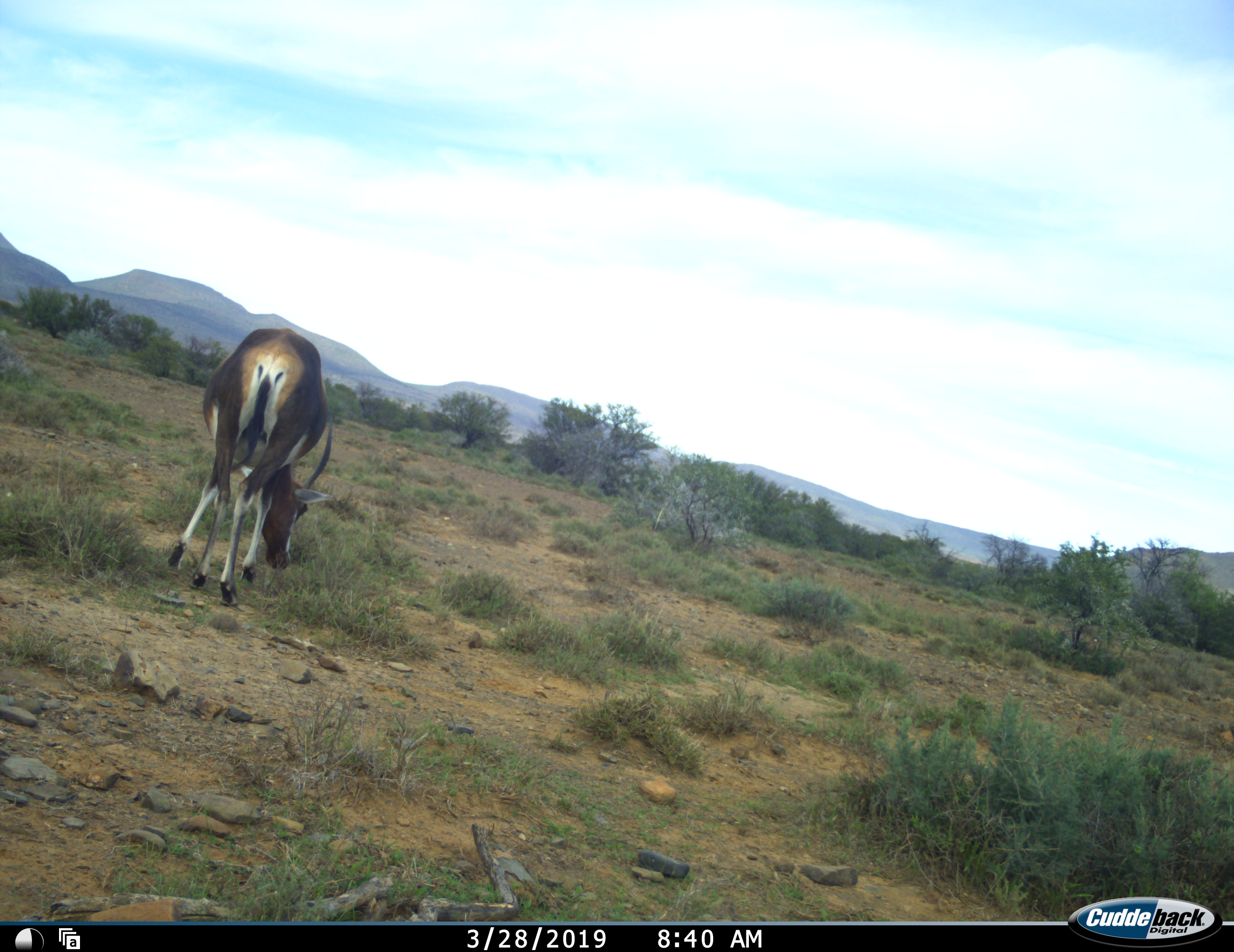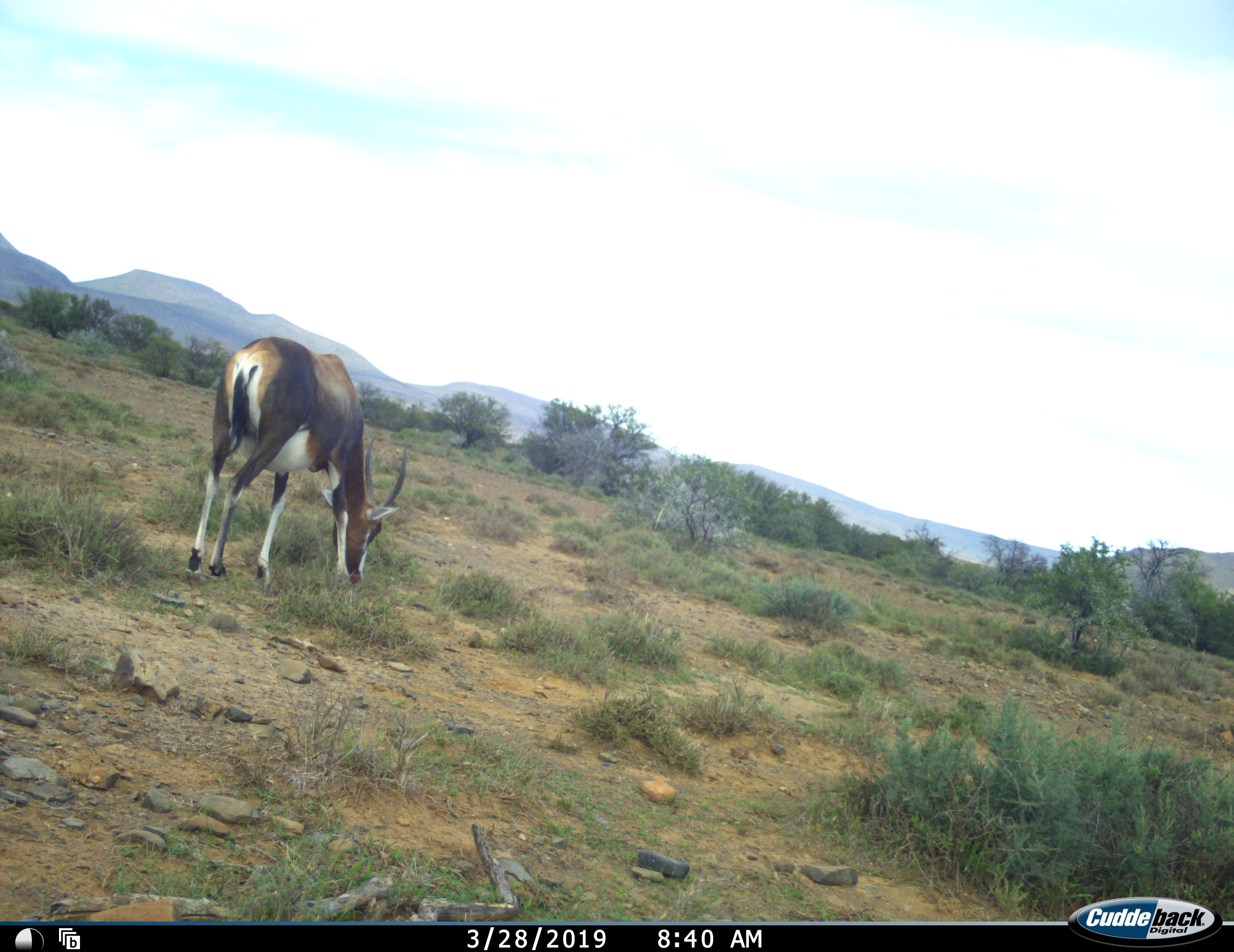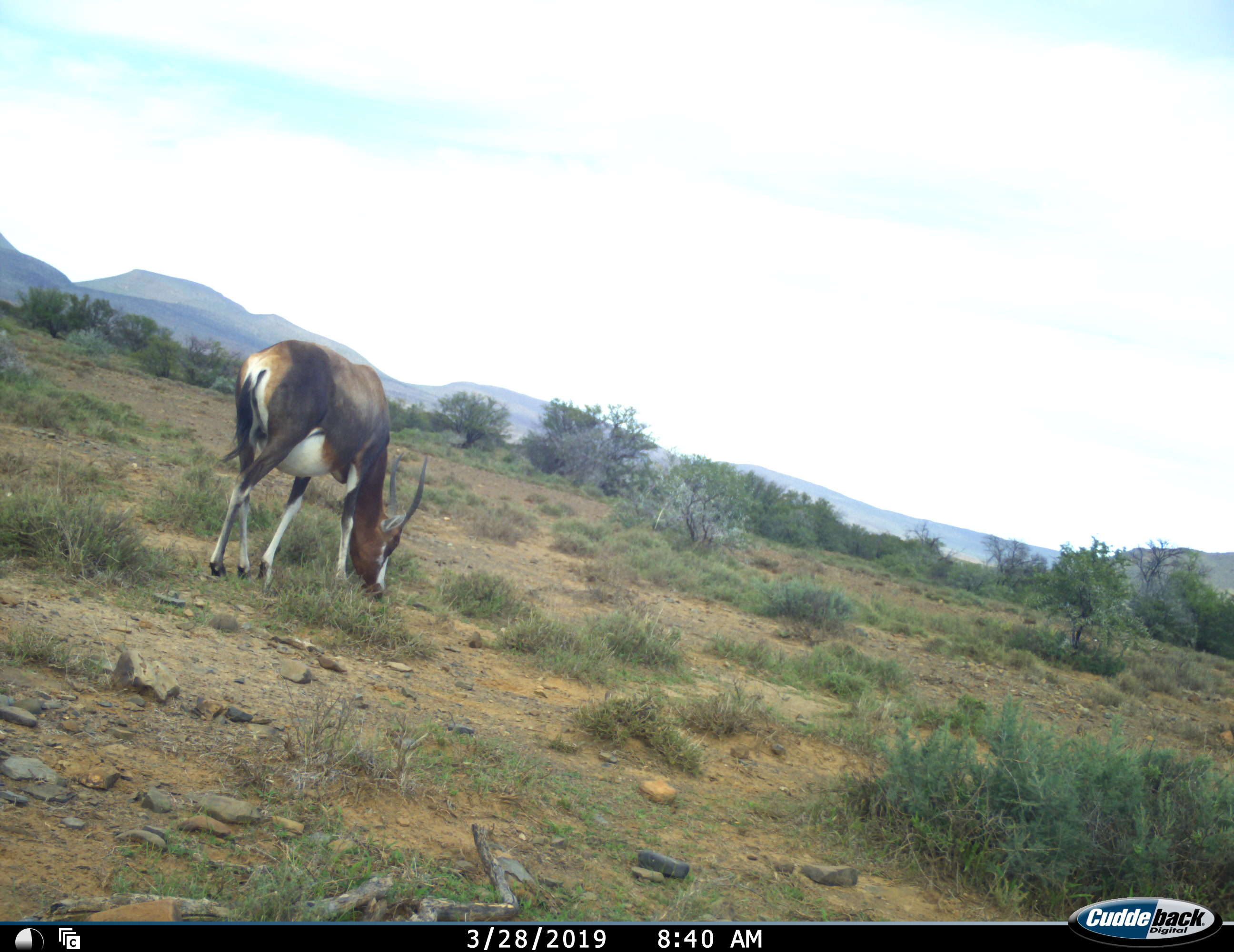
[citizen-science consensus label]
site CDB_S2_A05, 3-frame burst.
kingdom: Animalia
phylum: Chordata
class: Mammalia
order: Artiodactyla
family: Bovidae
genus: Damaliscus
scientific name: Damaliscus pygargus phillipsi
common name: blesbok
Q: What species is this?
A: Blesbok (Damaliscus pygargus phillipsi).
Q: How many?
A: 1.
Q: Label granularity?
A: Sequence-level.